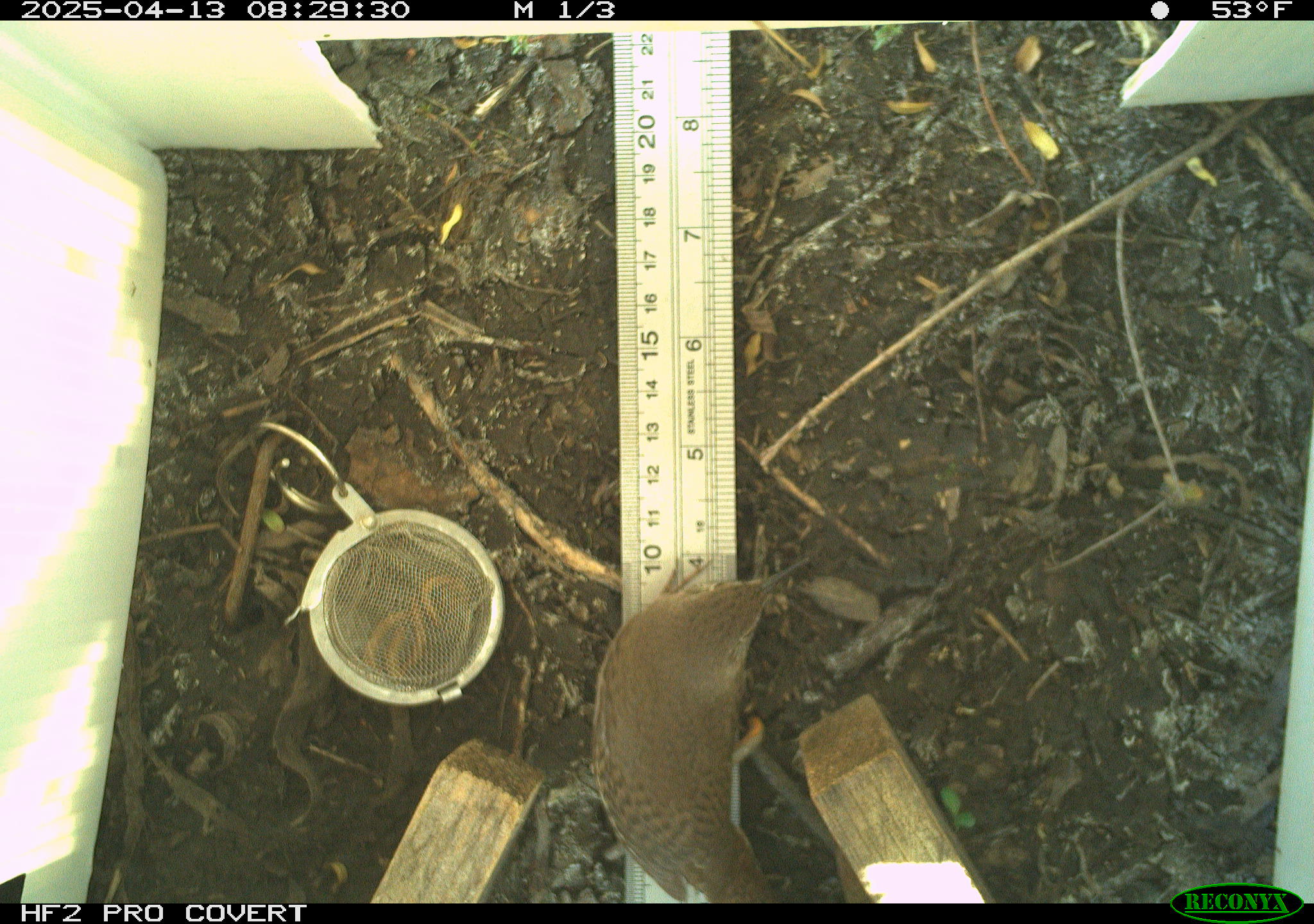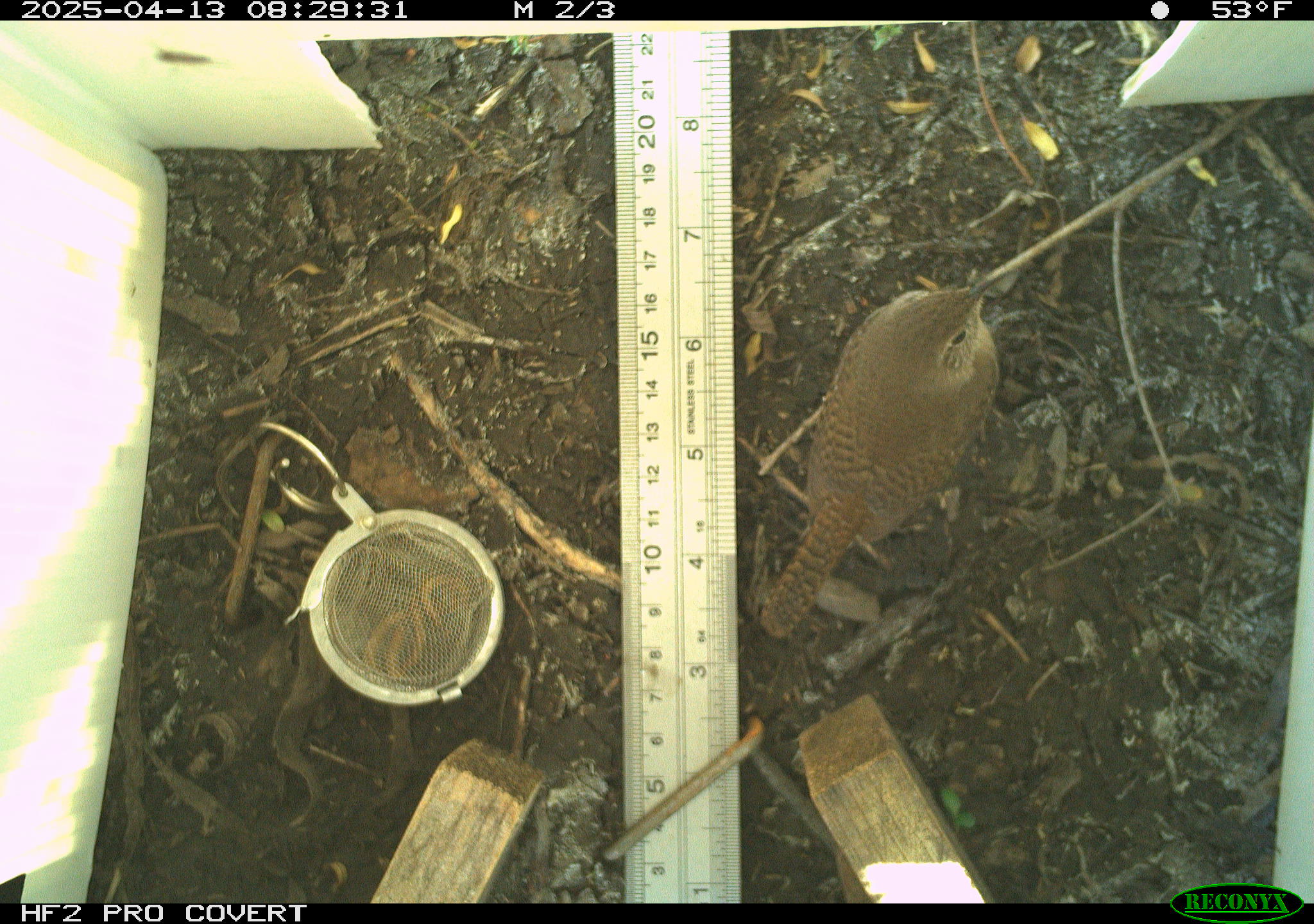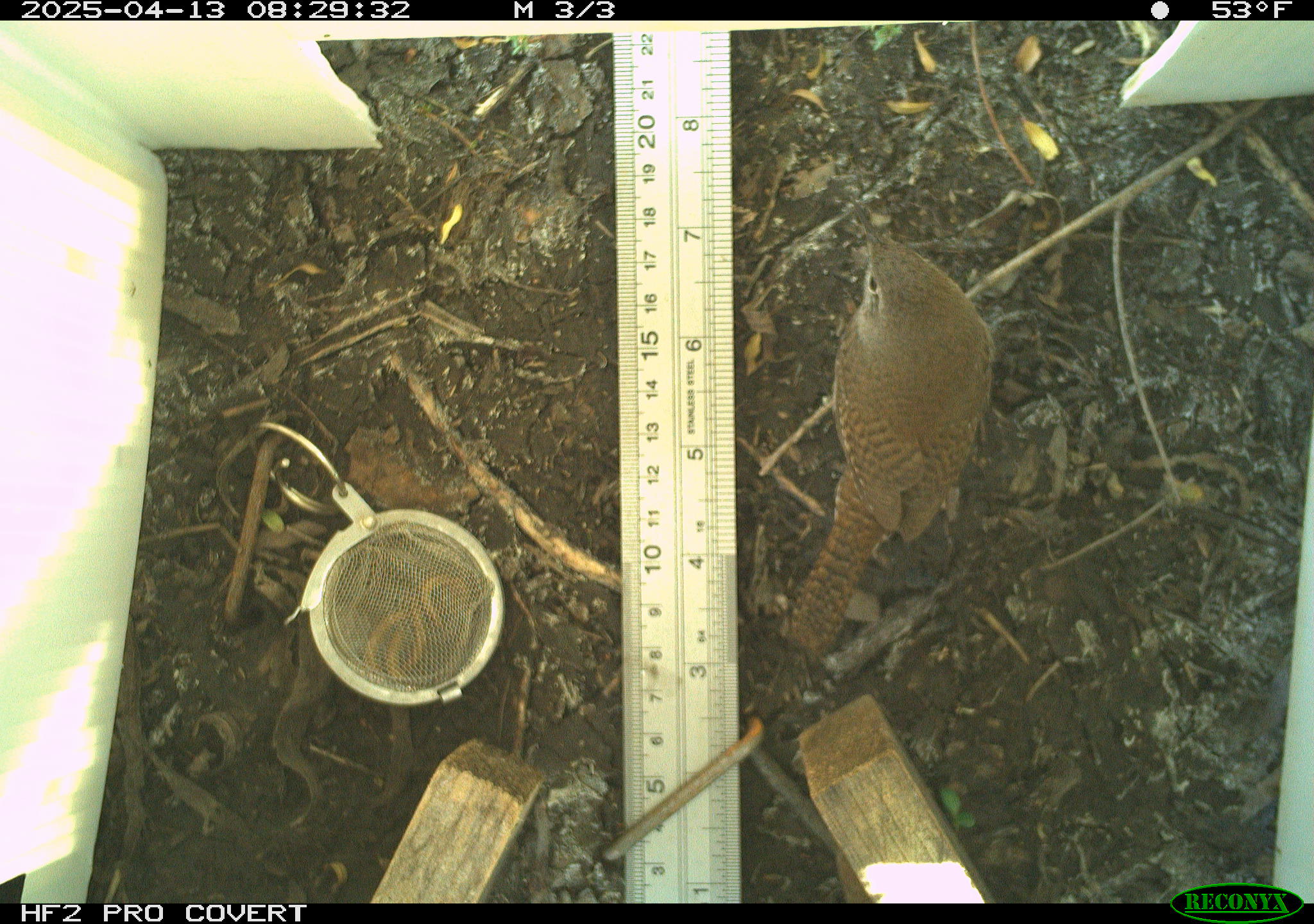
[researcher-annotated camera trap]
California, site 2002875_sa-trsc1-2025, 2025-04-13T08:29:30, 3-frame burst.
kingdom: Animalia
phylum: Chordata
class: Aves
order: Passeriformes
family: Troglodytidae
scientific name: Troglodytidae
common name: wren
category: troglodytidae family